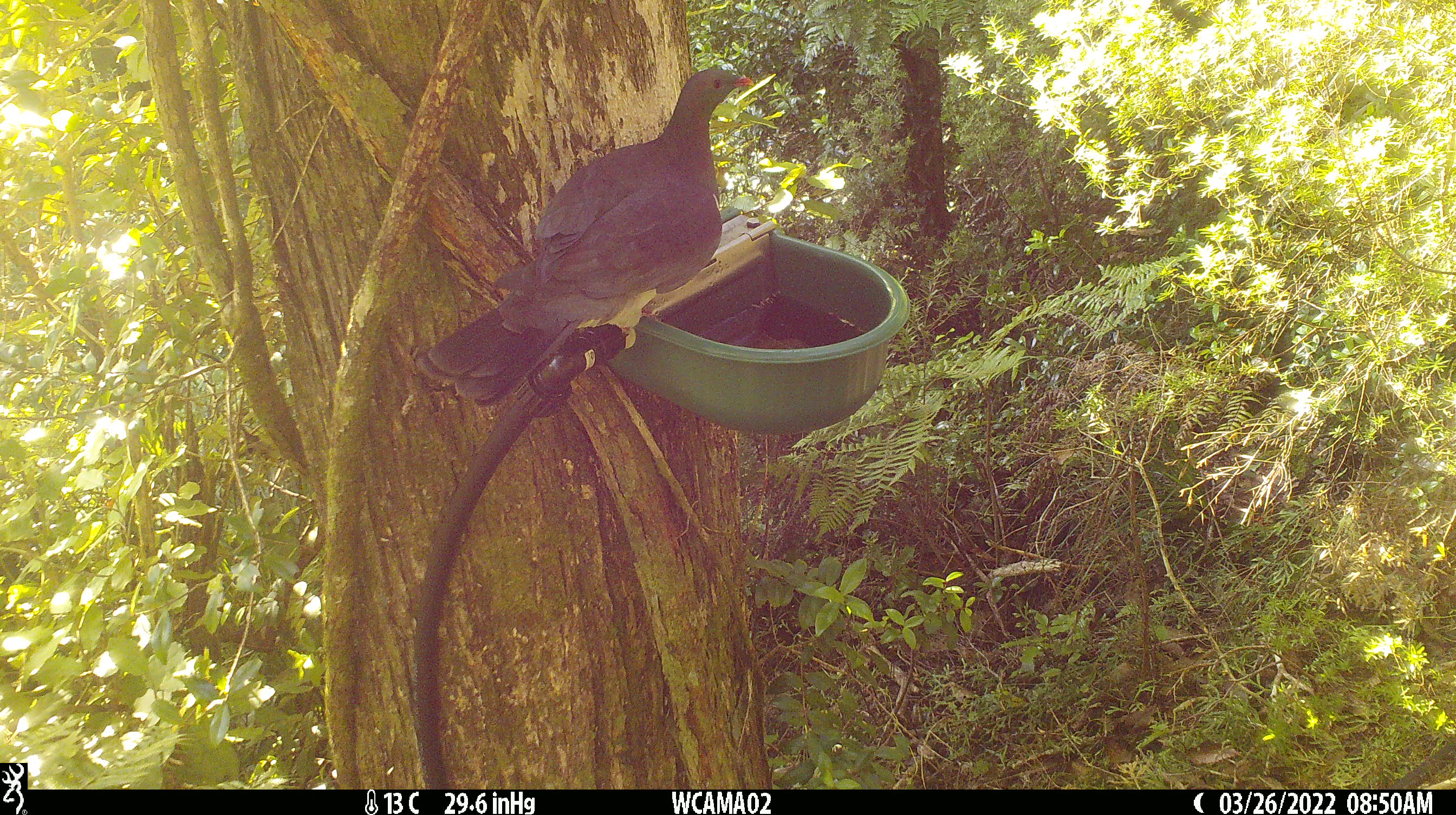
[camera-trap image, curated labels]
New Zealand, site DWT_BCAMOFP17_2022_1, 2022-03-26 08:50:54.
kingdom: Animalia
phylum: Chordata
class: Aves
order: Columbiformes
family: Columbidae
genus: Hemiphaga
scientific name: Hemiphaga novaeseelandiae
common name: new zealand pigeon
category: kereru